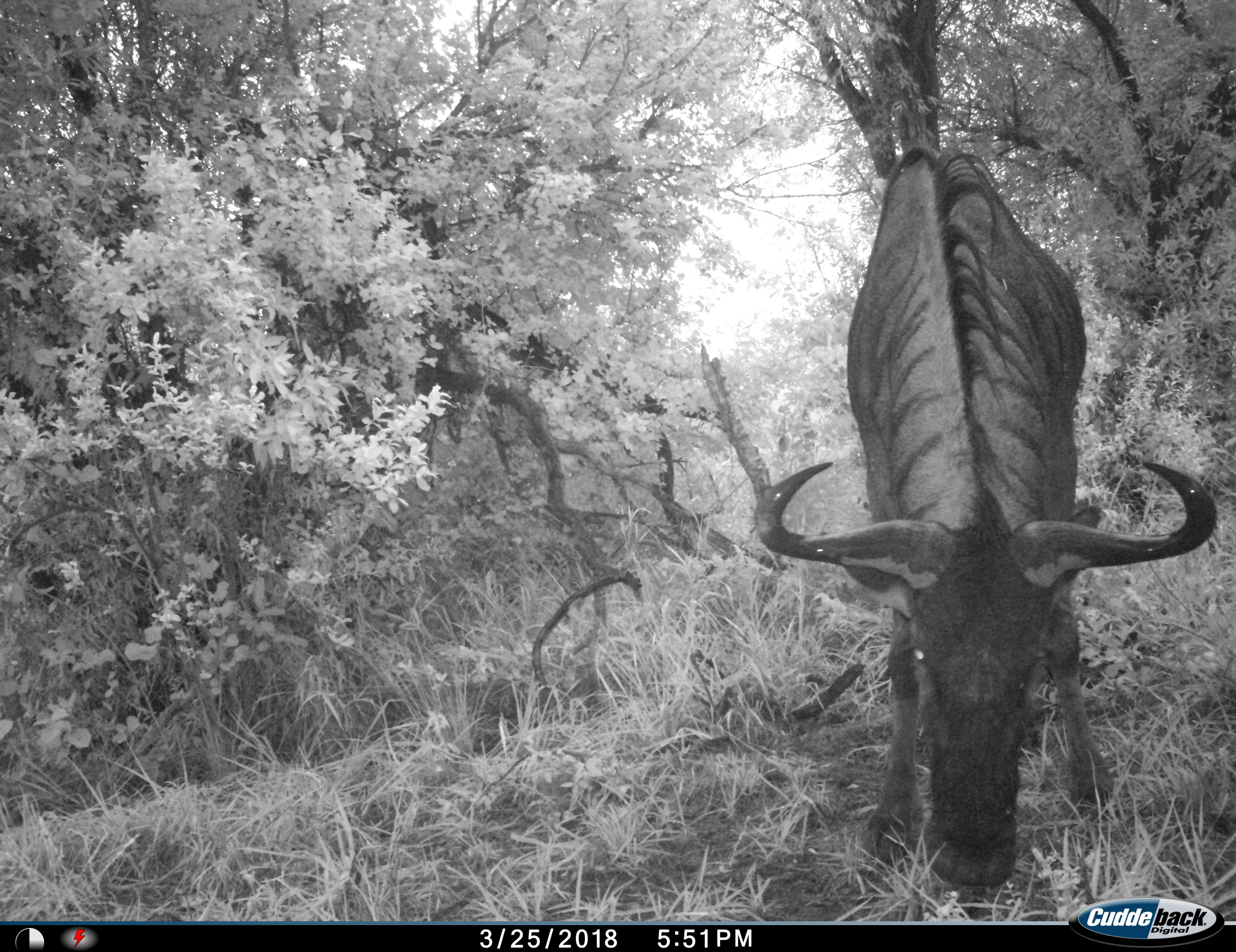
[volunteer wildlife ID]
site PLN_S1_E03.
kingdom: Animalia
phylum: Chordata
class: Mammalia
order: Artiodactyla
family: Bovidae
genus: Connochaetes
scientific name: Connochaetes taurinus taurinus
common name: blue wildebeest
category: wildebeestblue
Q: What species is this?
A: Wildebeestblue (blue wildebeest) (Connochaetes taurinus taurinus).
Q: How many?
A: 1.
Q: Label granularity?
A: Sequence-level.